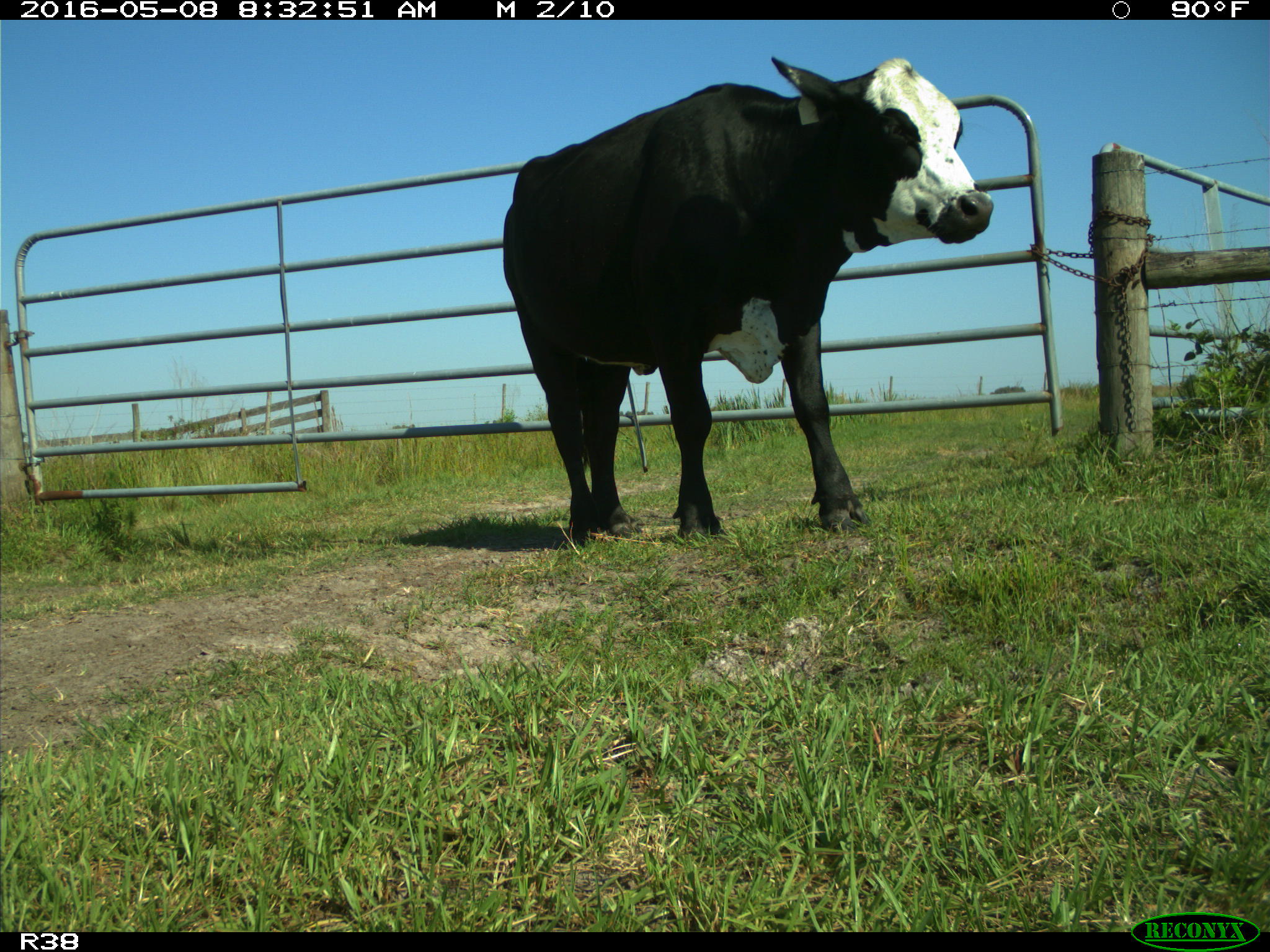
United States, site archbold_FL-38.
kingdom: Animalia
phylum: Chordata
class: Mammalia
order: Artiodactyla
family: Bovidae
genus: Bos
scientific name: Bos taurus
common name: domestic cow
Bos taurus (domestic cow).